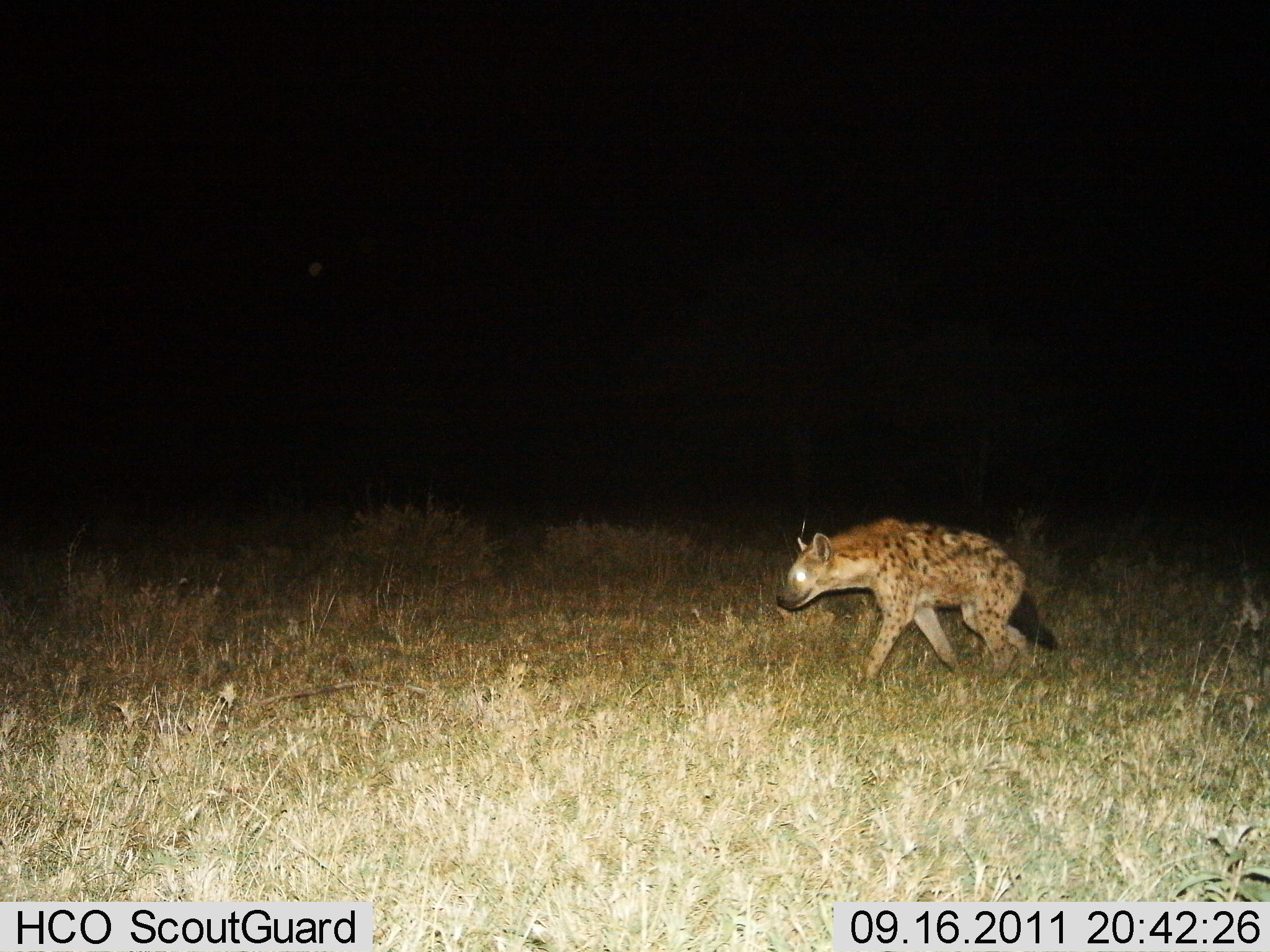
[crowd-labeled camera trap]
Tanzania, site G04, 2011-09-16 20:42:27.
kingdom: Animalia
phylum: Chordata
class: Mammalia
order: Carnivora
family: Hyaenidae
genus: Crocuta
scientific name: Crocuta crocuta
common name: spotted hyena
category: hyenaspotted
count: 1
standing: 0%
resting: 0%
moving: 100%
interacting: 0%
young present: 0%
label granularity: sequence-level